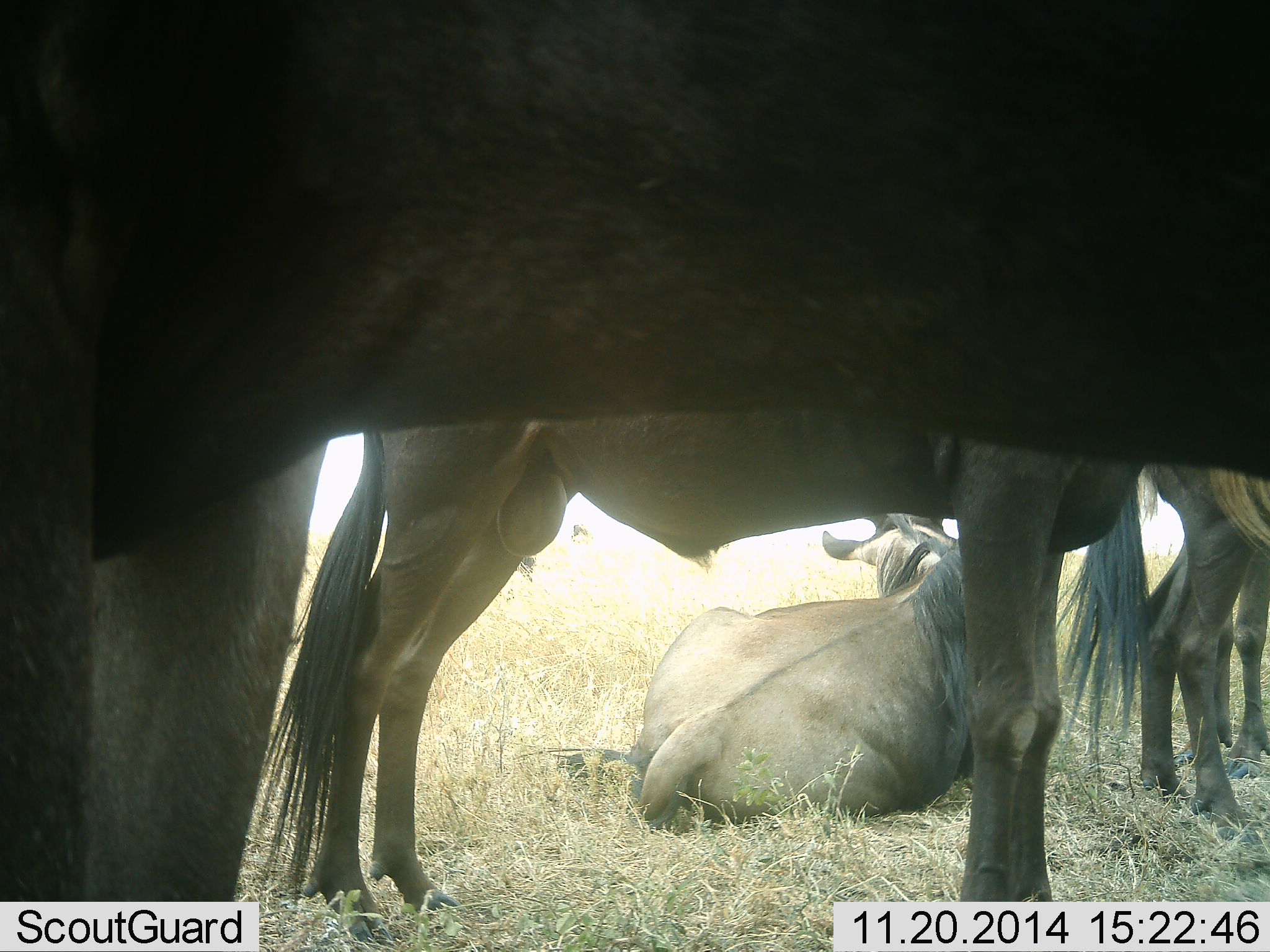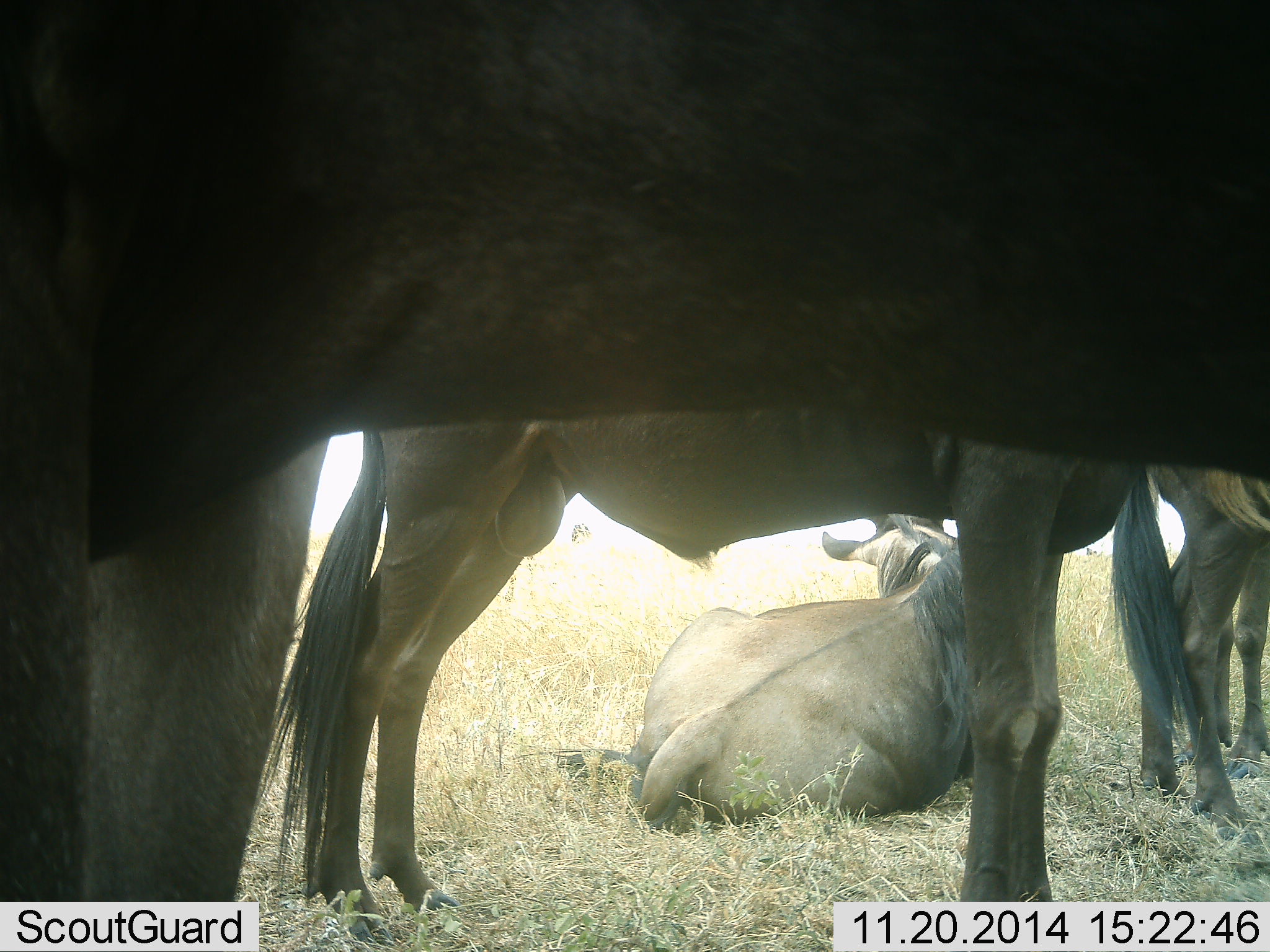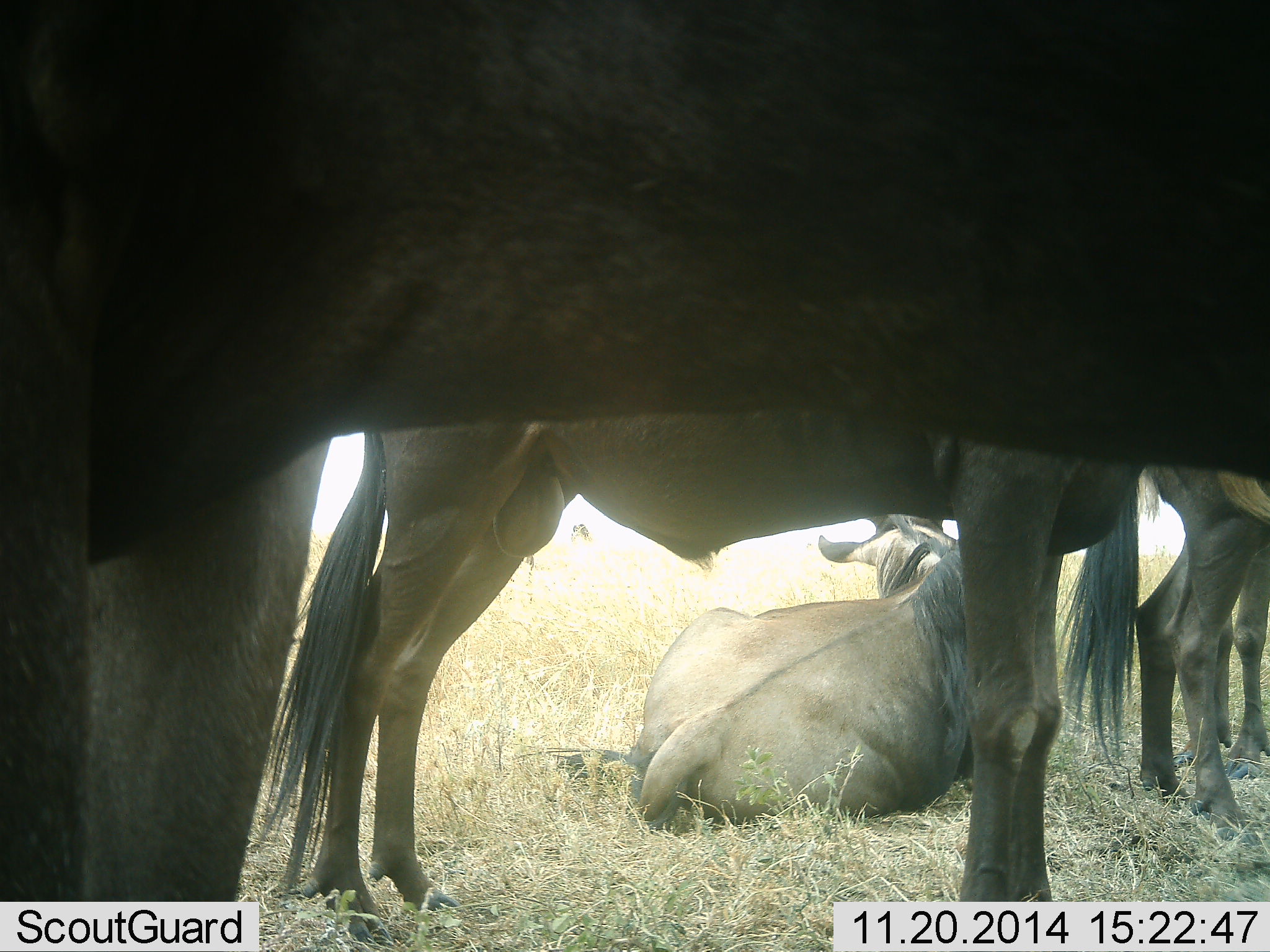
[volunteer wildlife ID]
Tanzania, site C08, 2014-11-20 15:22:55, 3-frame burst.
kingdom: Animalia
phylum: Chordata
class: Mammalia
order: Artiodactyla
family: Bovidae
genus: Connochaetes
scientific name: Connochaetes taurinus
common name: blue wildebeest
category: wildebeest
Wildebeest (blue wildebeest) (Connochaetes taurinus), count 4. Behavior (volunteer vote fractions): standing 100%, resting 90%, moving 0%, interacting 0%. Young present (vote fraction): 0%. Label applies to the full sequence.